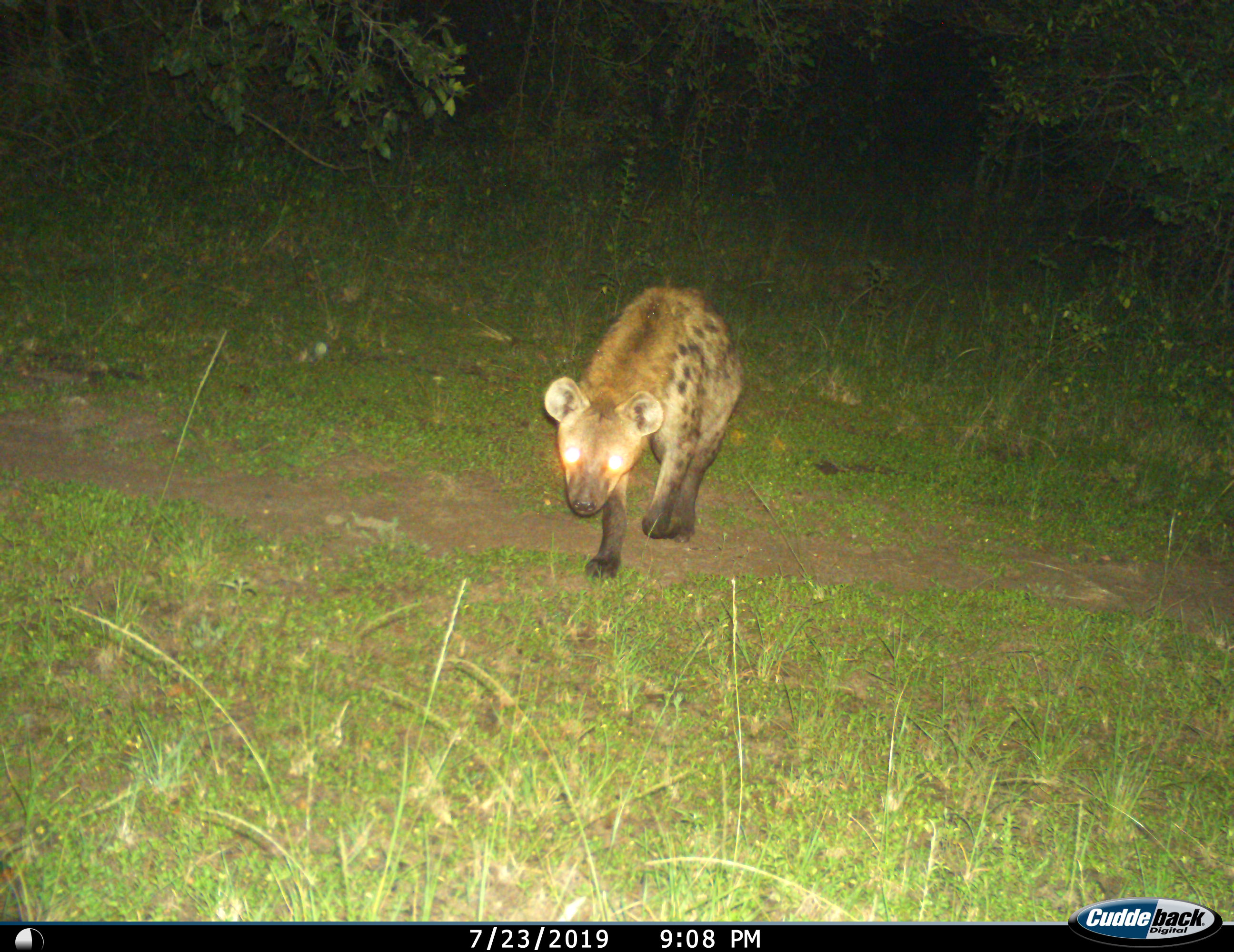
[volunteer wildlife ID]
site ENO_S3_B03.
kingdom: Animalia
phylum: Chordata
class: Mammalia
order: Carnivora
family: Hyaenidae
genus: Crocuta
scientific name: Crocuta crocuta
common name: spotted hyena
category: hyenaspotted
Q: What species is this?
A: Hyenaspotted (spotted hyena) (Crocuta crocuta).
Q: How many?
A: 1.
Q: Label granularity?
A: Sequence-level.